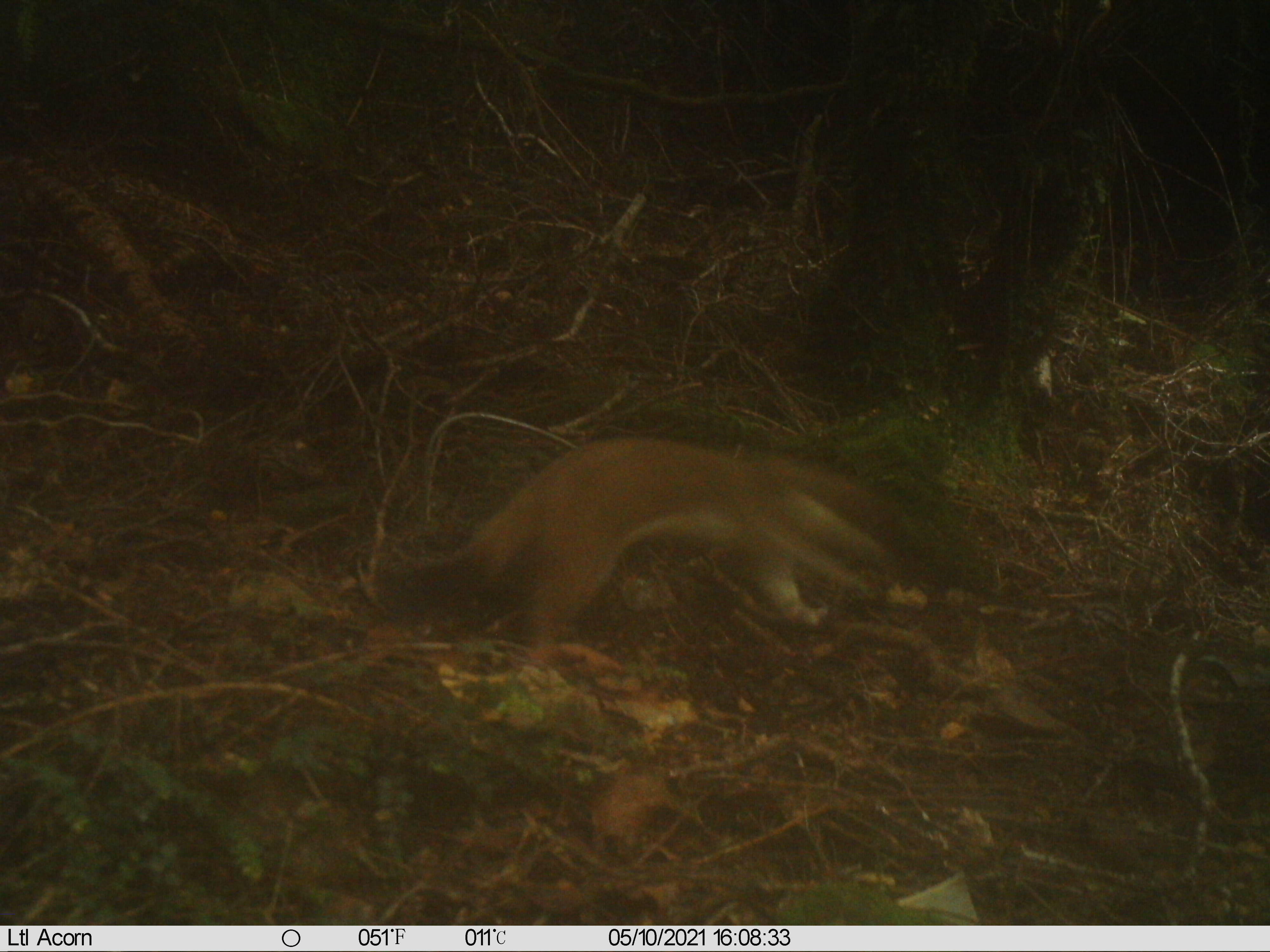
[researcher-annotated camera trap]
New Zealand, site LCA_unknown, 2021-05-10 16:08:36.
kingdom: Animalia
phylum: Chordata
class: Mammalia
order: Carnivora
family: Mustelidae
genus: Mustela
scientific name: Mustela erminea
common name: stoat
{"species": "stoat (Mustela erminea)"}